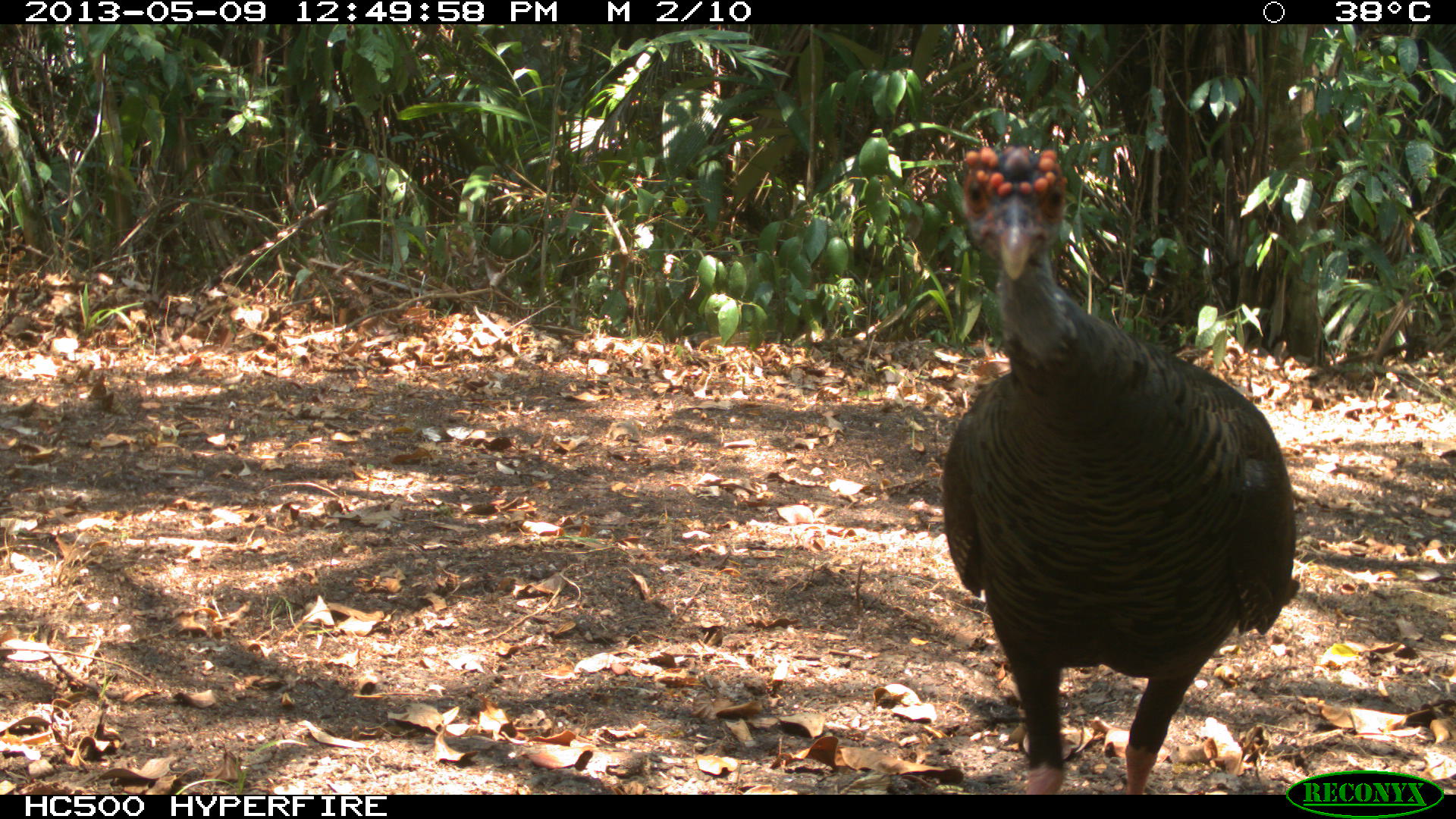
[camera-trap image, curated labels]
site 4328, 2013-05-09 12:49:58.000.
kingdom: Animalia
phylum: Chordata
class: Aves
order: Galliformes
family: Phasianidae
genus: Meleagris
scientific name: Meleagris ocellata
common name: ocellated turkey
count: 1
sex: male